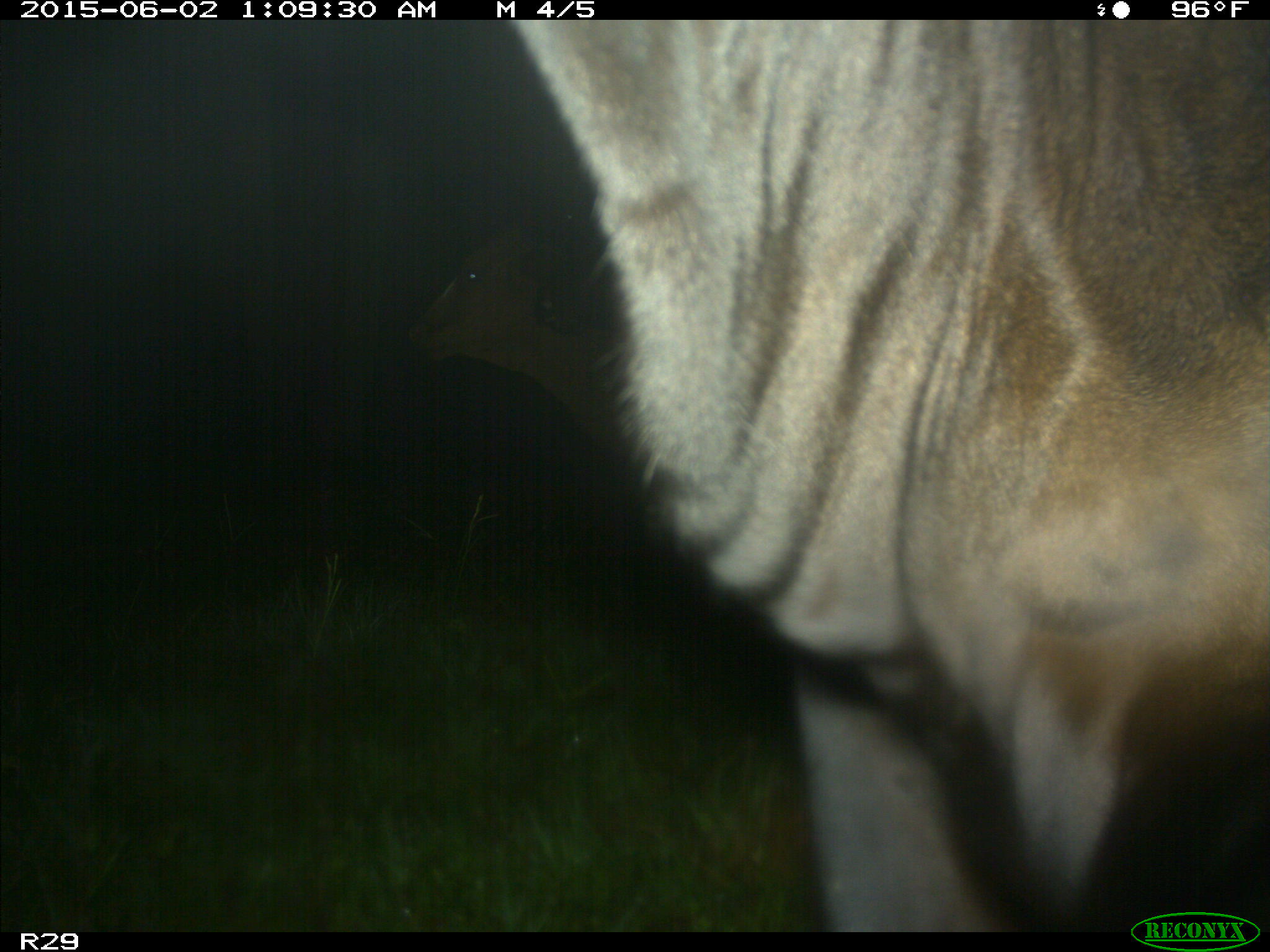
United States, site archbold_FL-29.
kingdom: Animalia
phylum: Chordata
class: Mammalia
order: Artiodactyla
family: Bovidae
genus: Bos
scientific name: Bos taurus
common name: domestic cow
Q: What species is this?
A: Bos taurus (domestic cow).